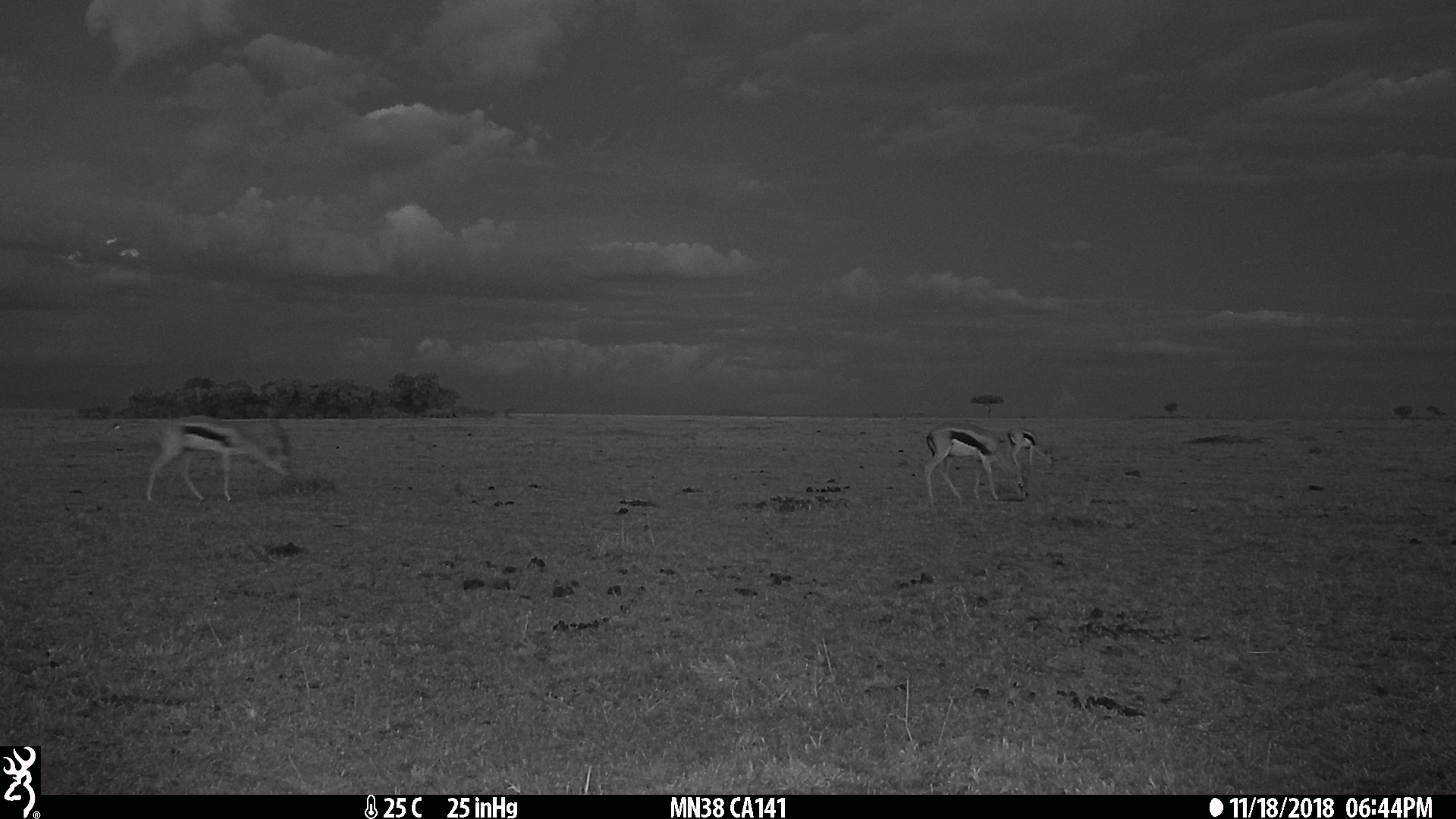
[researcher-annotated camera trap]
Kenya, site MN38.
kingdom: Animalia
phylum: Chordata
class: Mammalia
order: Artiodactyla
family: Bovidae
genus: Eudorcas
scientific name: Eudorcas thomsonii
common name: thomon's gazelle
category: gazelle thomsons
Gazelle thomsons (thomon's gazelle) (Eudorcas thomsonii).